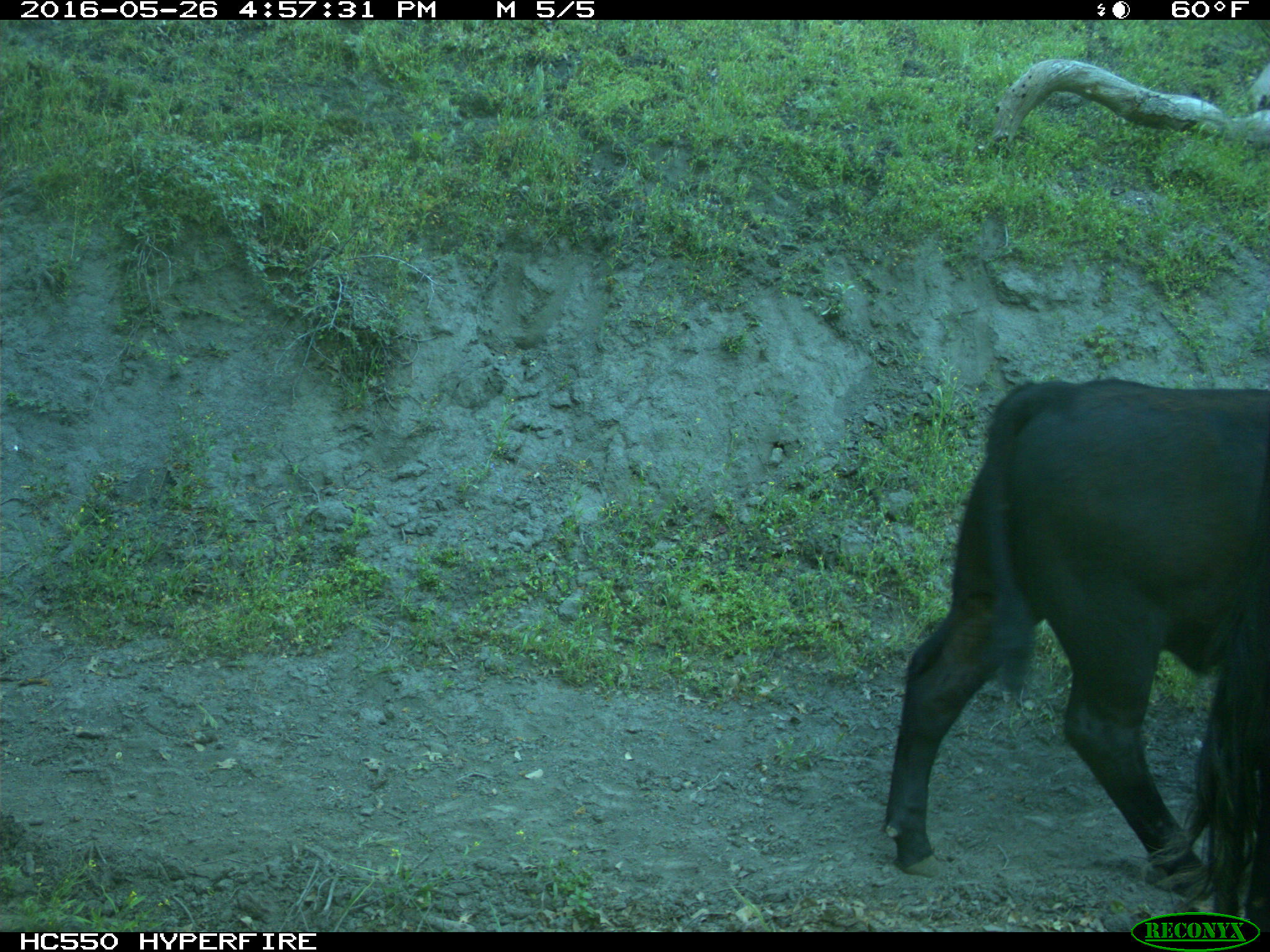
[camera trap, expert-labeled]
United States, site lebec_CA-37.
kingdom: Animalia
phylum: Chordata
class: Mammalia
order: Artiodactyla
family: Bovidae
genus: Bos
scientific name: Bos taurus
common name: domestic cow